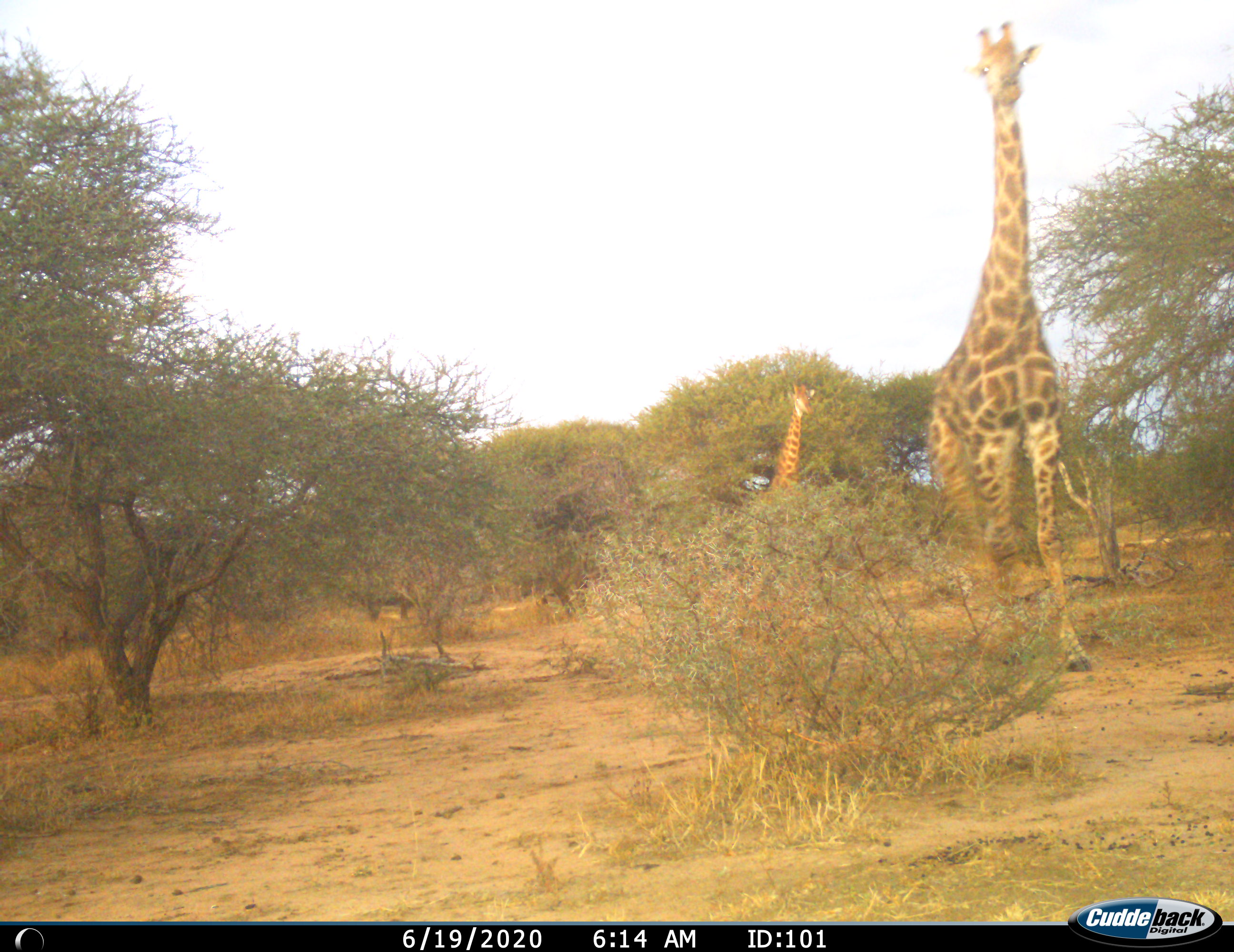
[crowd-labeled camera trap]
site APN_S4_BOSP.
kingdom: Animalia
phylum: Chordata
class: Mammalia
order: Artiodactyla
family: Giraffidae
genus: Giraffa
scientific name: Giraffa camelopardalis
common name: giraffe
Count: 2.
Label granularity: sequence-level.